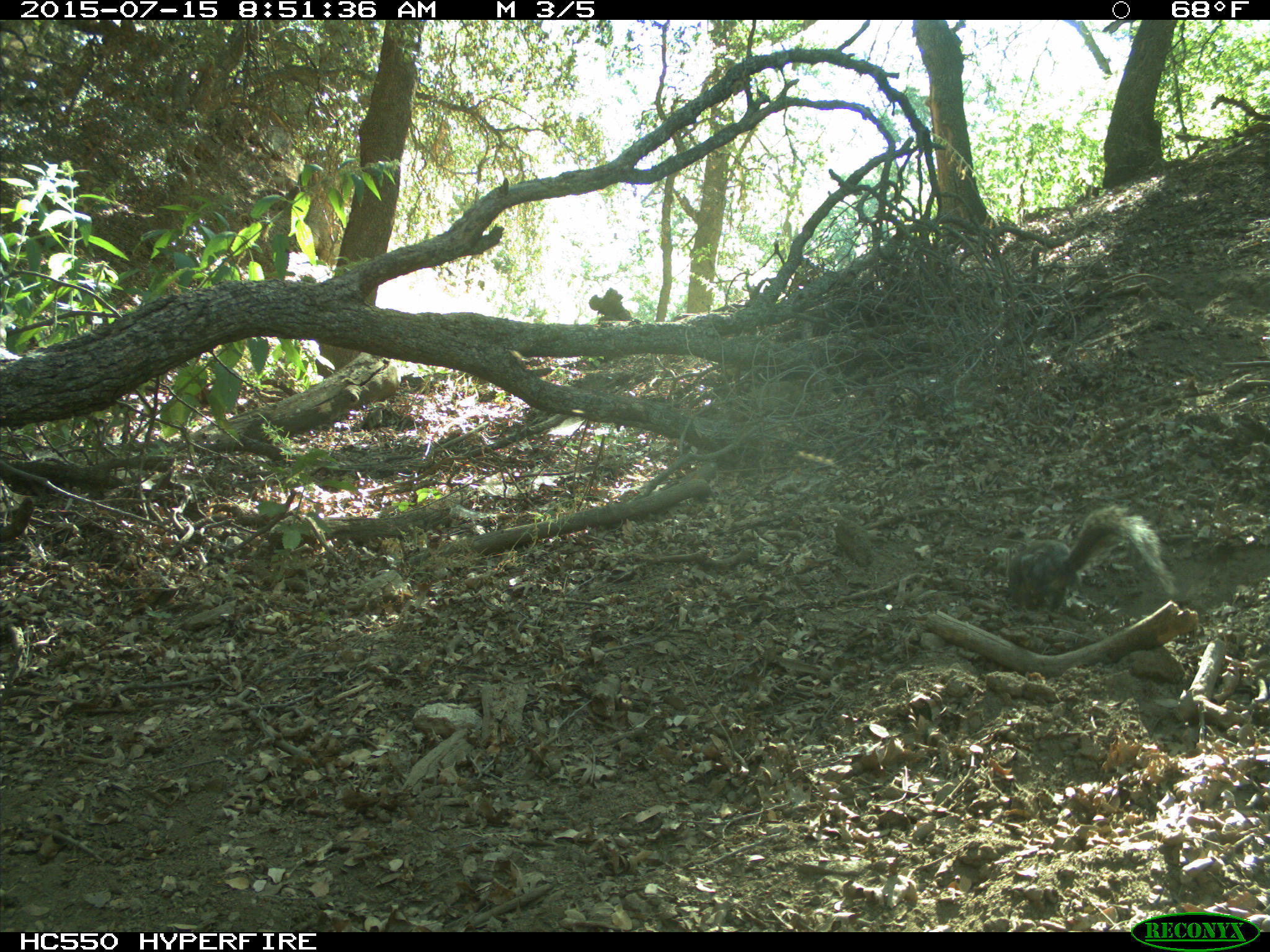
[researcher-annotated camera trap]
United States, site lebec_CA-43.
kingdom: Animalia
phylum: Chordata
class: Mammalia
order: Rodentia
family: Sciuridae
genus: Sciurus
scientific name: Sciurus carolinensis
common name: eastern gray squirrel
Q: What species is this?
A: Sciurus carolinensis (eastern gray squirrel).